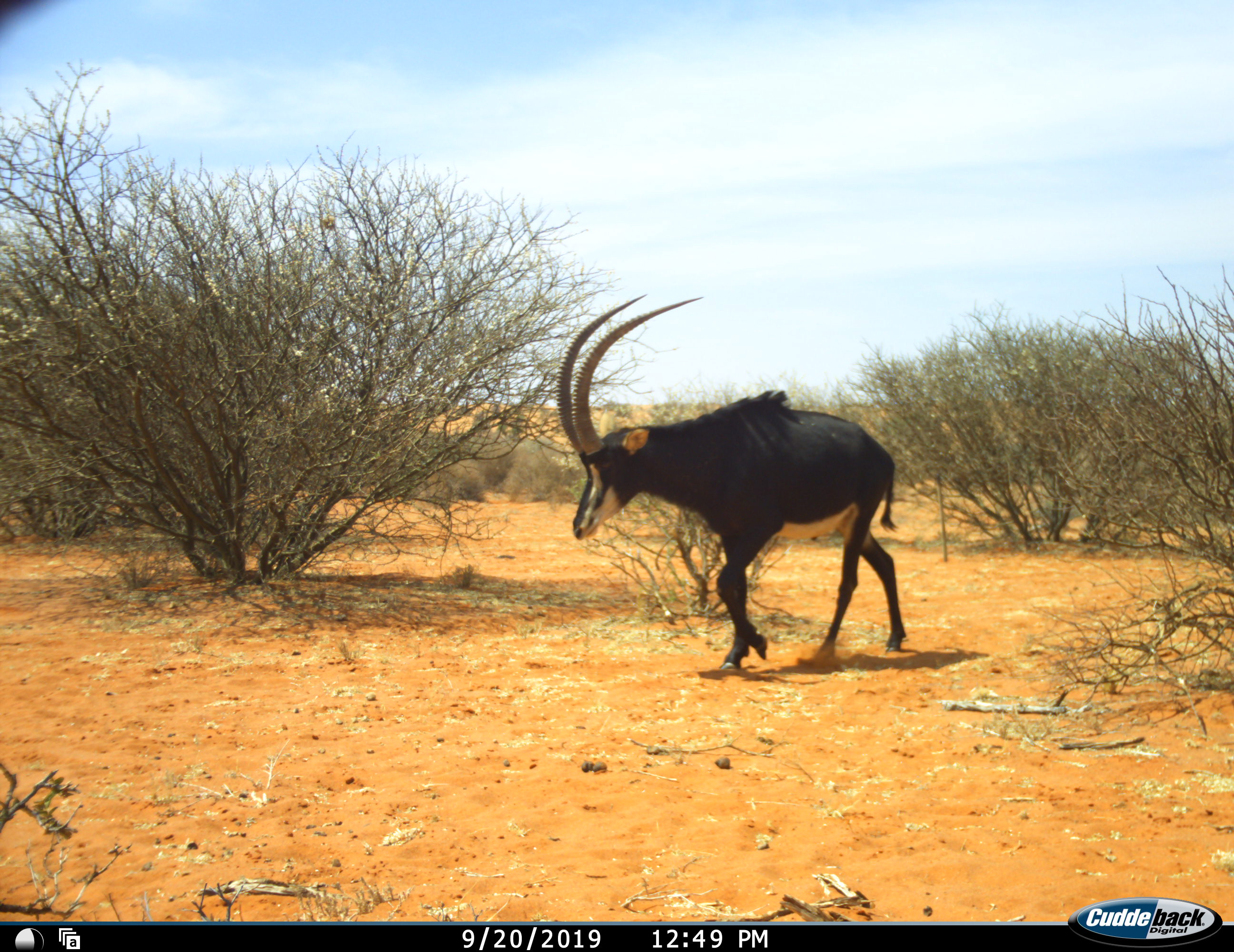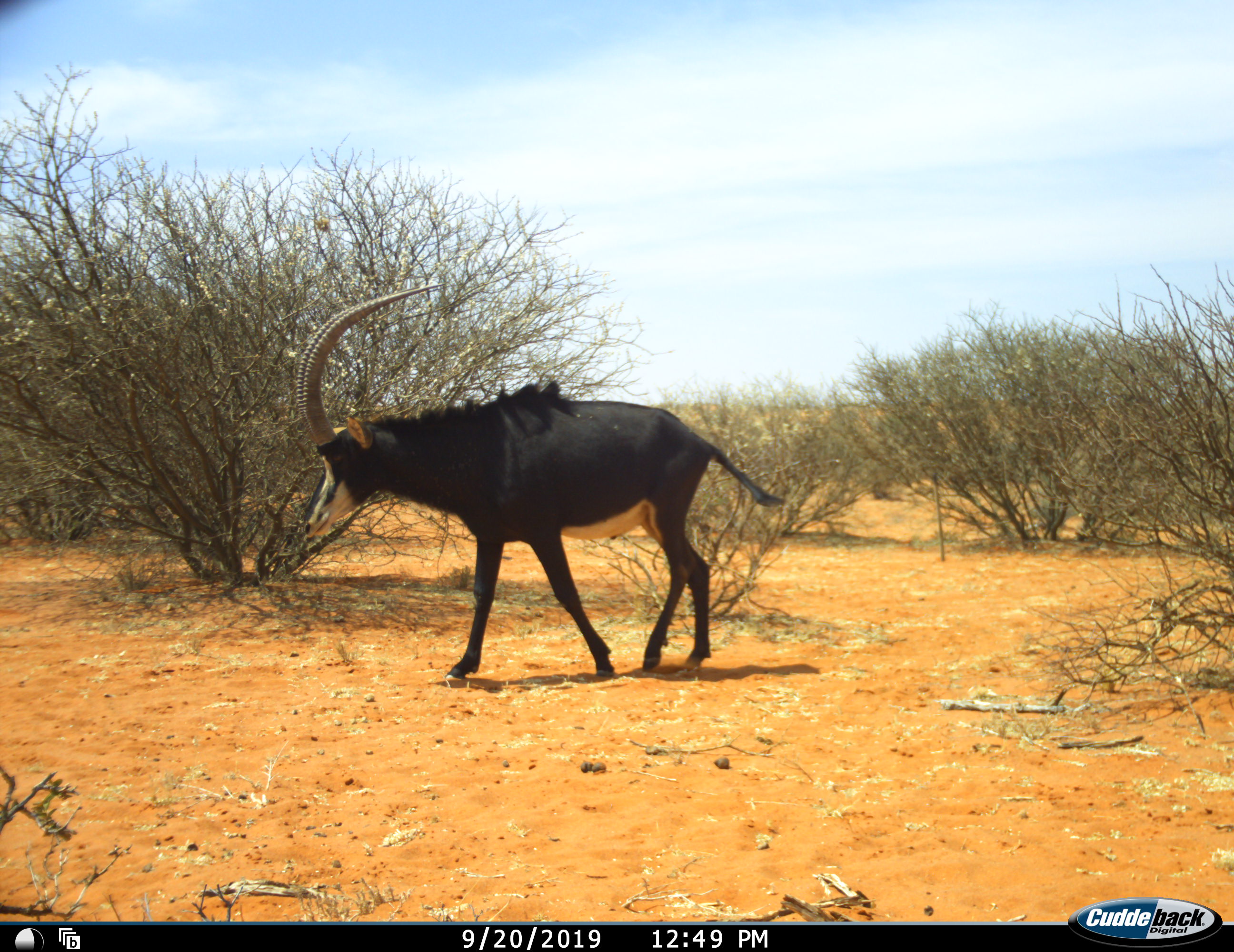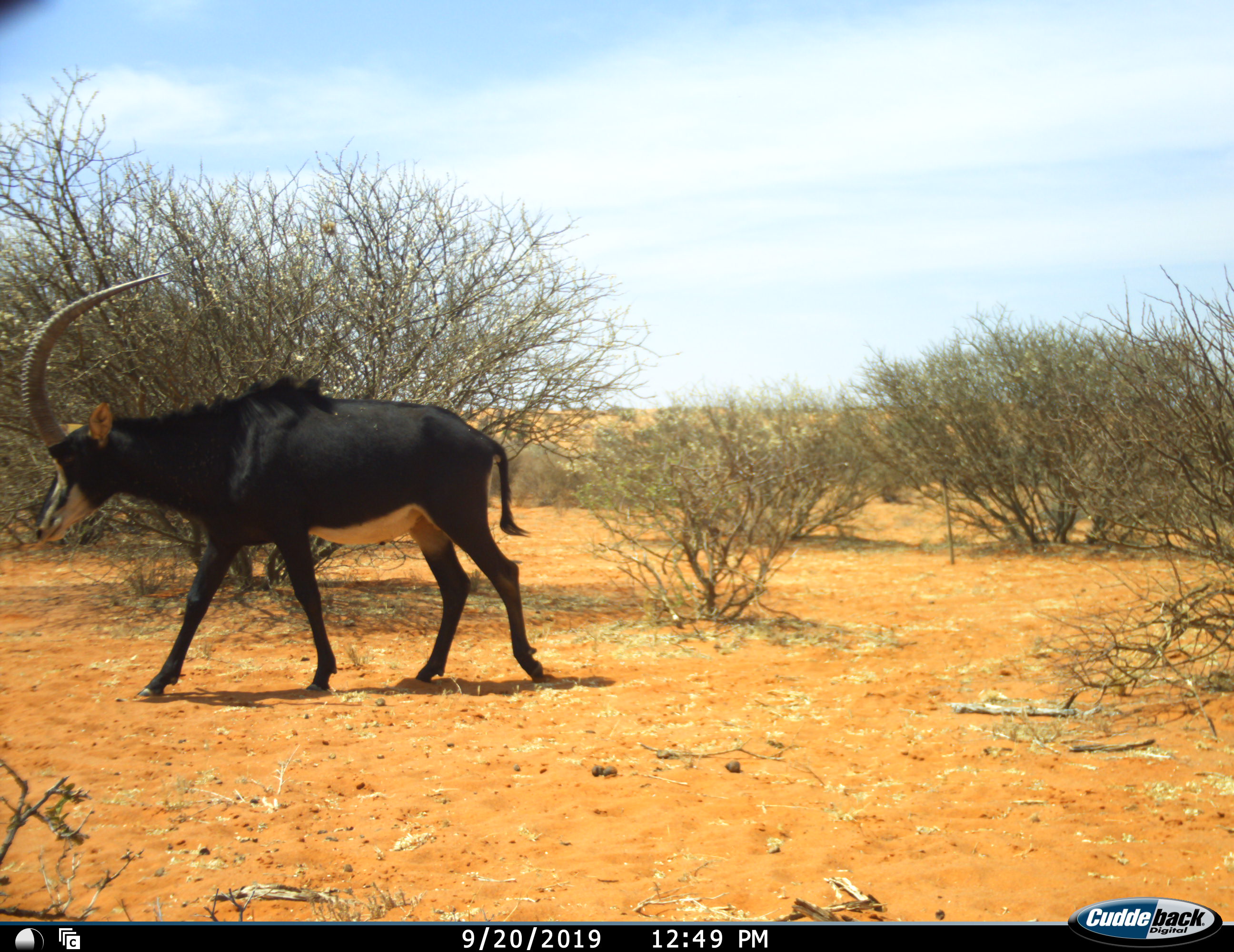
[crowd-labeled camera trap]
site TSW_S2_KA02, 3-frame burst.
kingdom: Animalia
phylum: Chordata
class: Mammalia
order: Artiodactyla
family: Bovidae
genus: Hippotragus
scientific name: Hippotragus niger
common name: sable antelope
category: sable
Sable (sable antelope) (Hippotragus niger), count 1. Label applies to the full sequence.